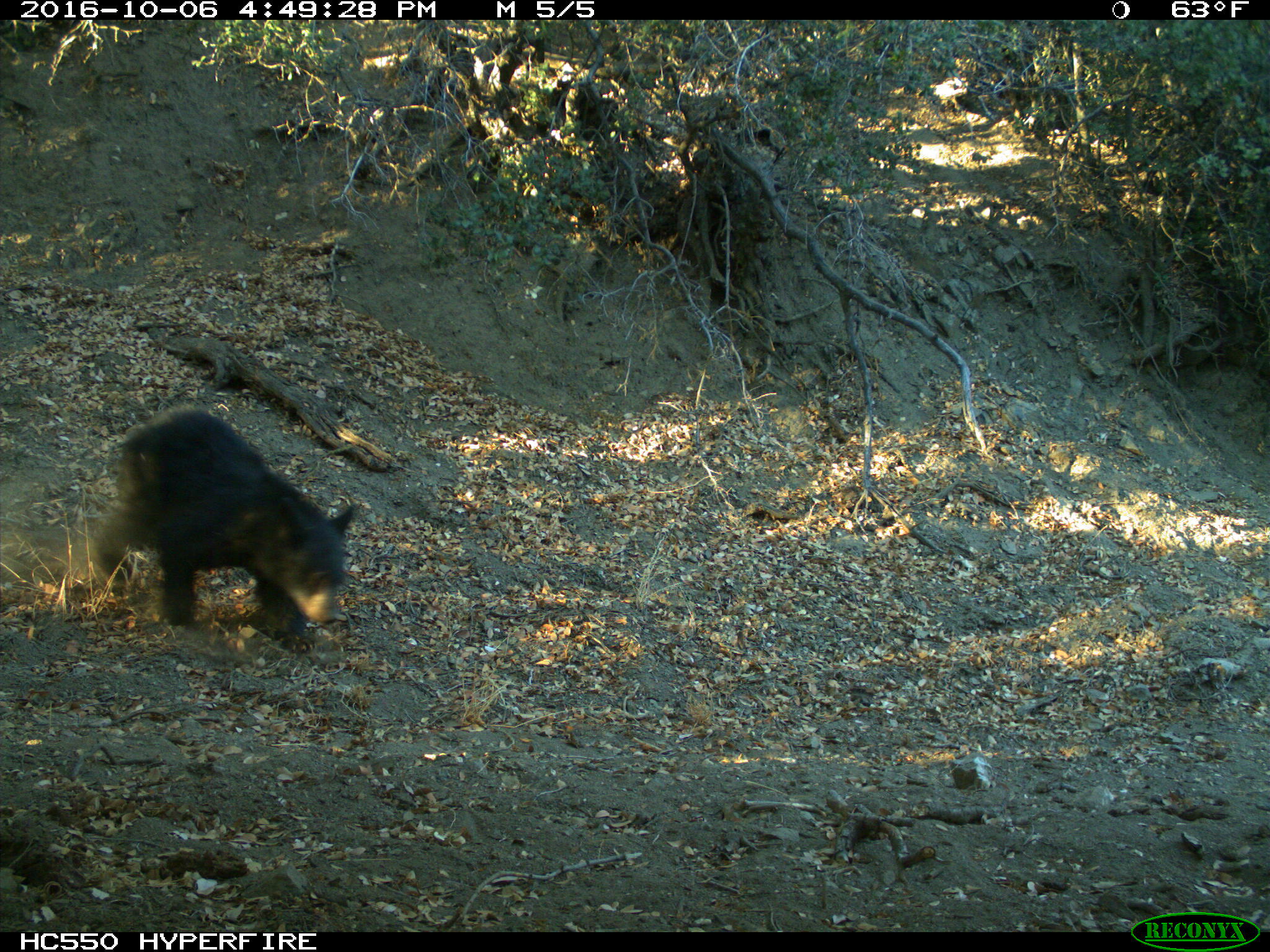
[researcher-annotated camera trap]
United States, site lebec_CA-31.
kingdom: Animalia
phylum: Chordata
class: Mammalia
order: Carnivora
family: Ursidae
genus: Ursus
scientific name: Ursus americanus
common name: american black bear